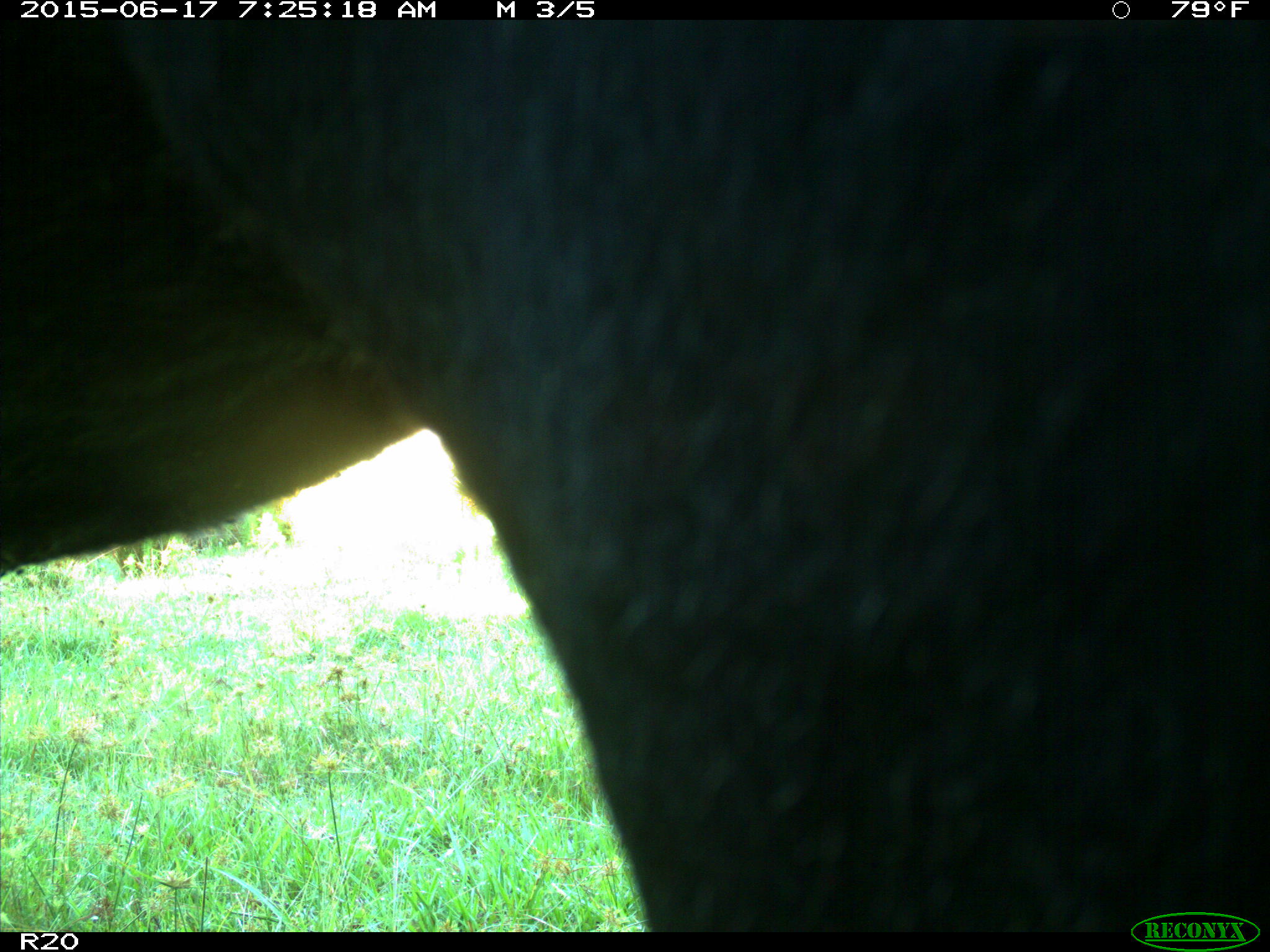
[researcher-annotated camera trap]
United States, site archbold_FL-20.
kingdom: Animalia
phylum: Chordata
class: Mammalia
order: Artiodactyla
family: Bovidae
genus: Bos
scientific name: Bos taurus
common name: domestic cow